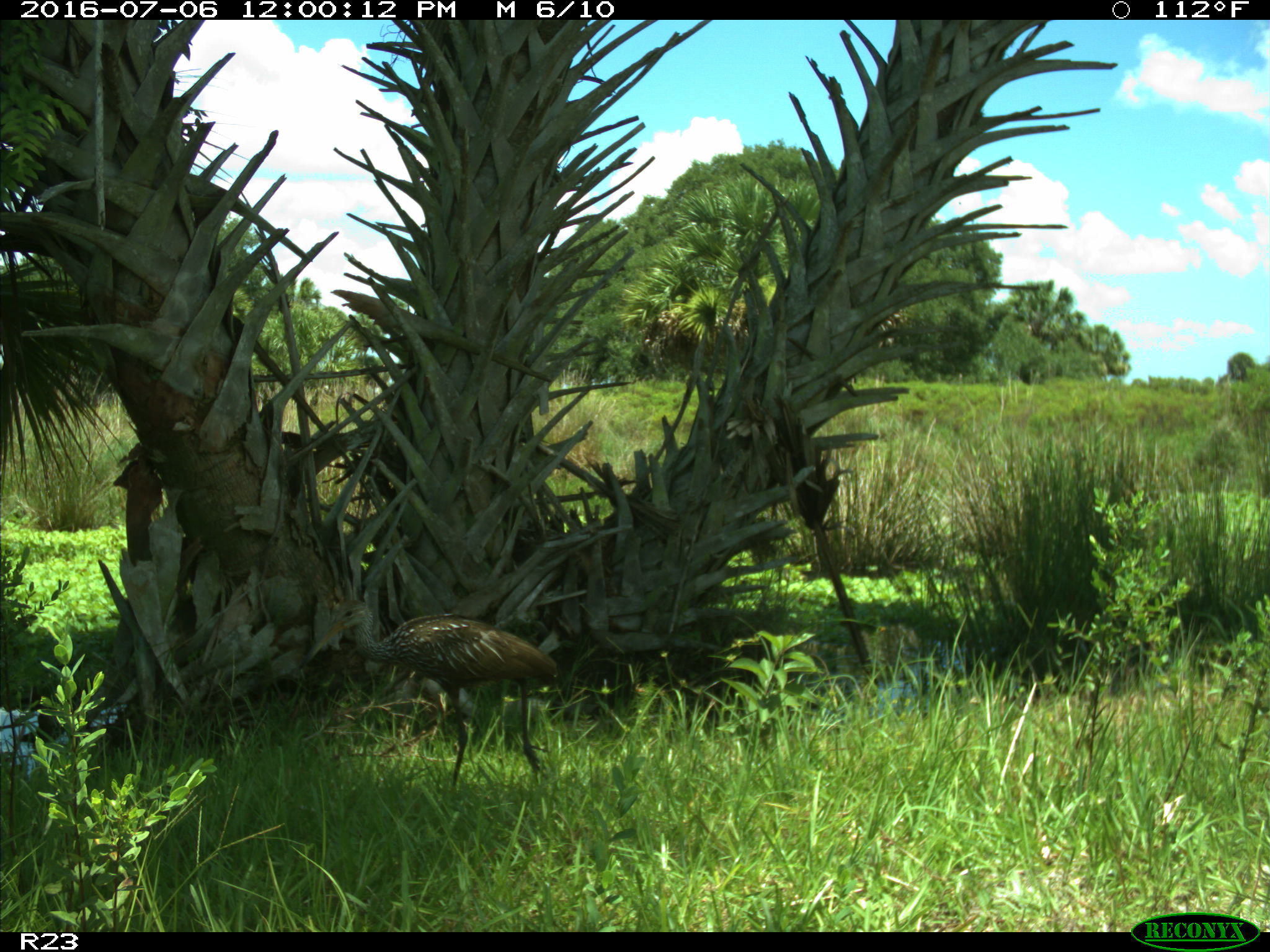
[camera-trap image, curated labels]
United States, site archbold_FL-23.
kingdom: Animalia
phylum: Chordata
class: Aves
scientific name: Aves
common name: birds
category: unidentified bird